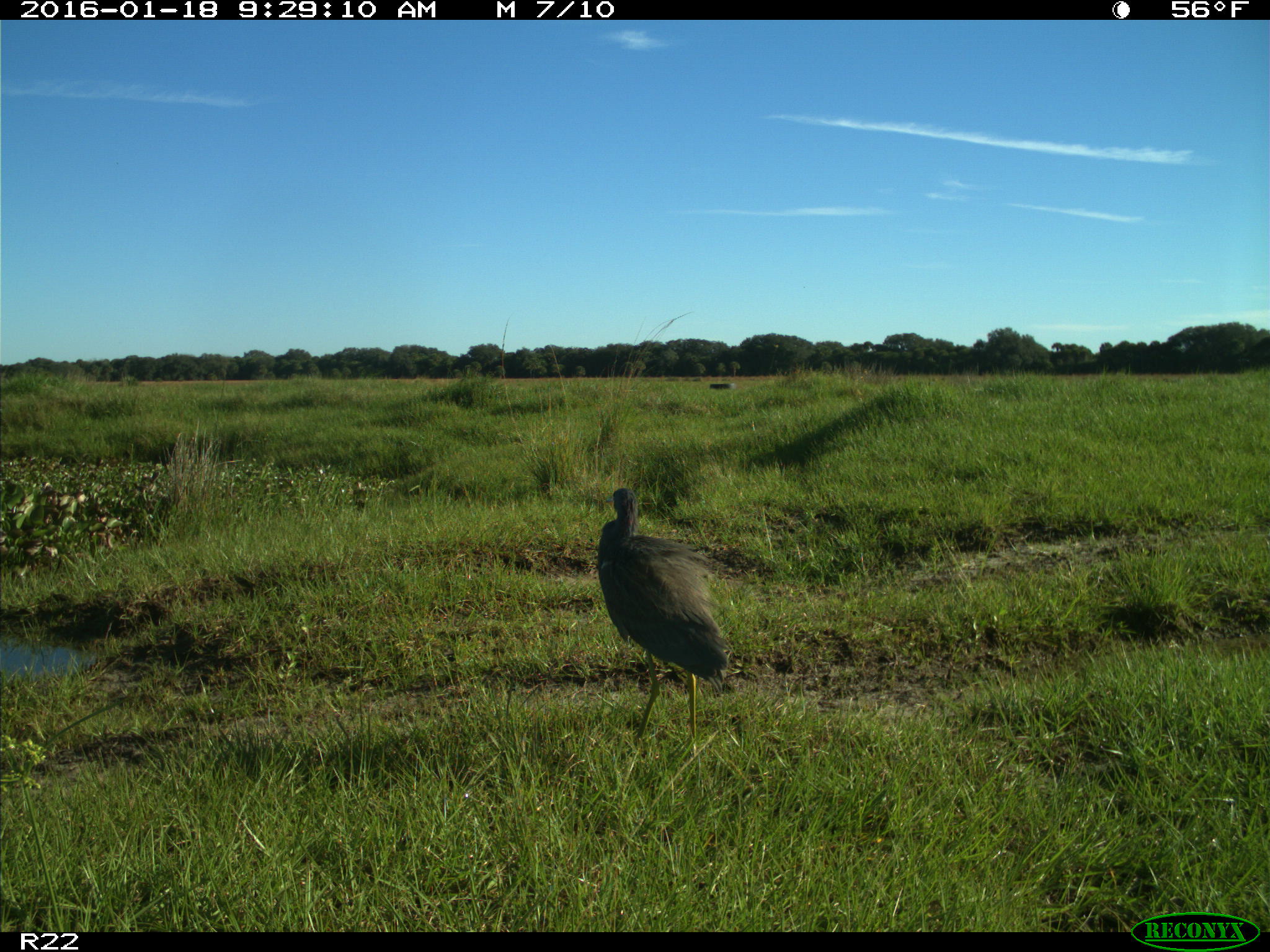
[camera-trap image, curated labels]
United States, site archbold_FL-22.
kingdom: Animalia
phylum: Chordata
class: Aves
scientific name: Aves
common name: birds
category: unidentified bird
Unidentified bird (birds) (Aves).